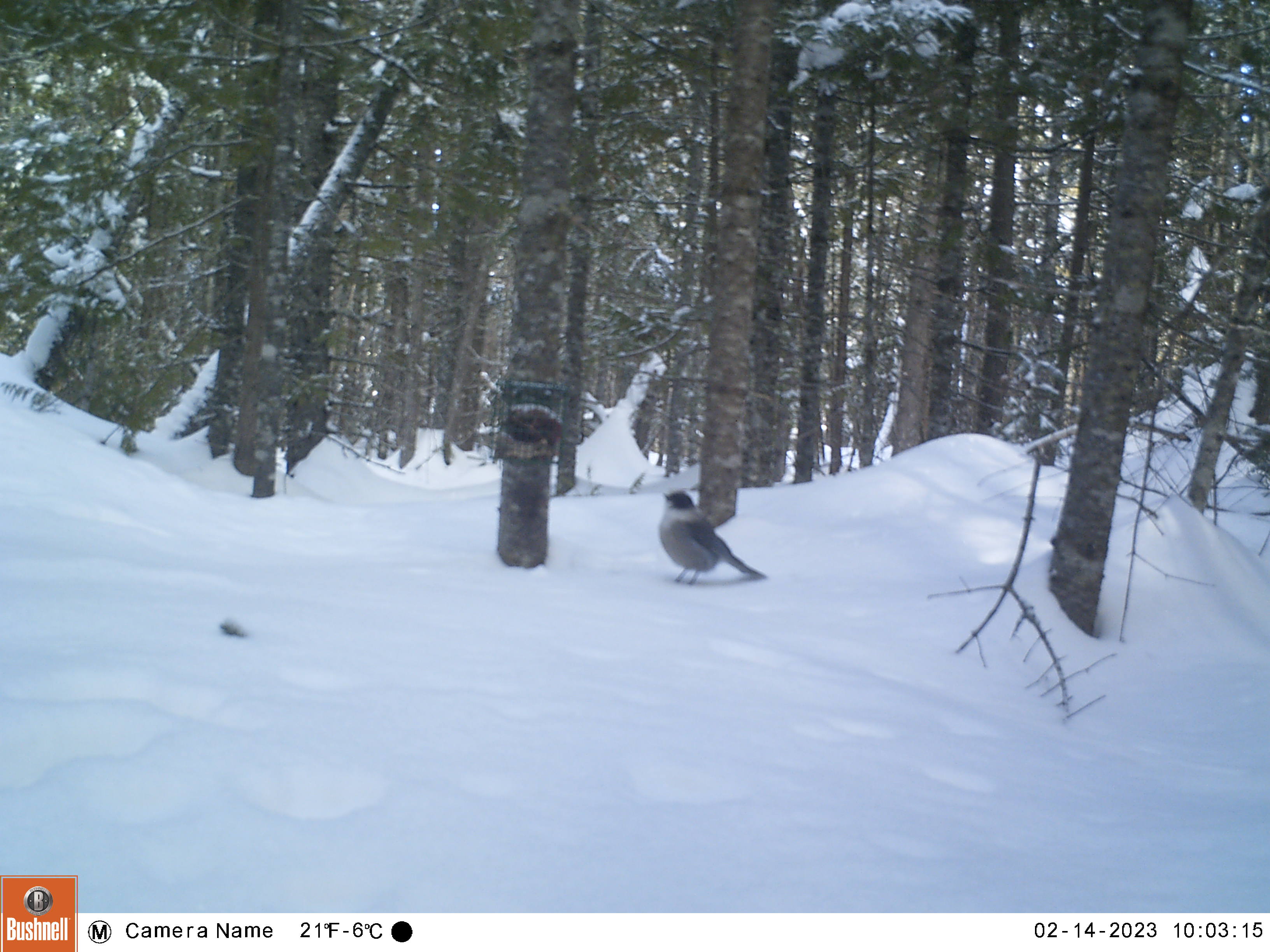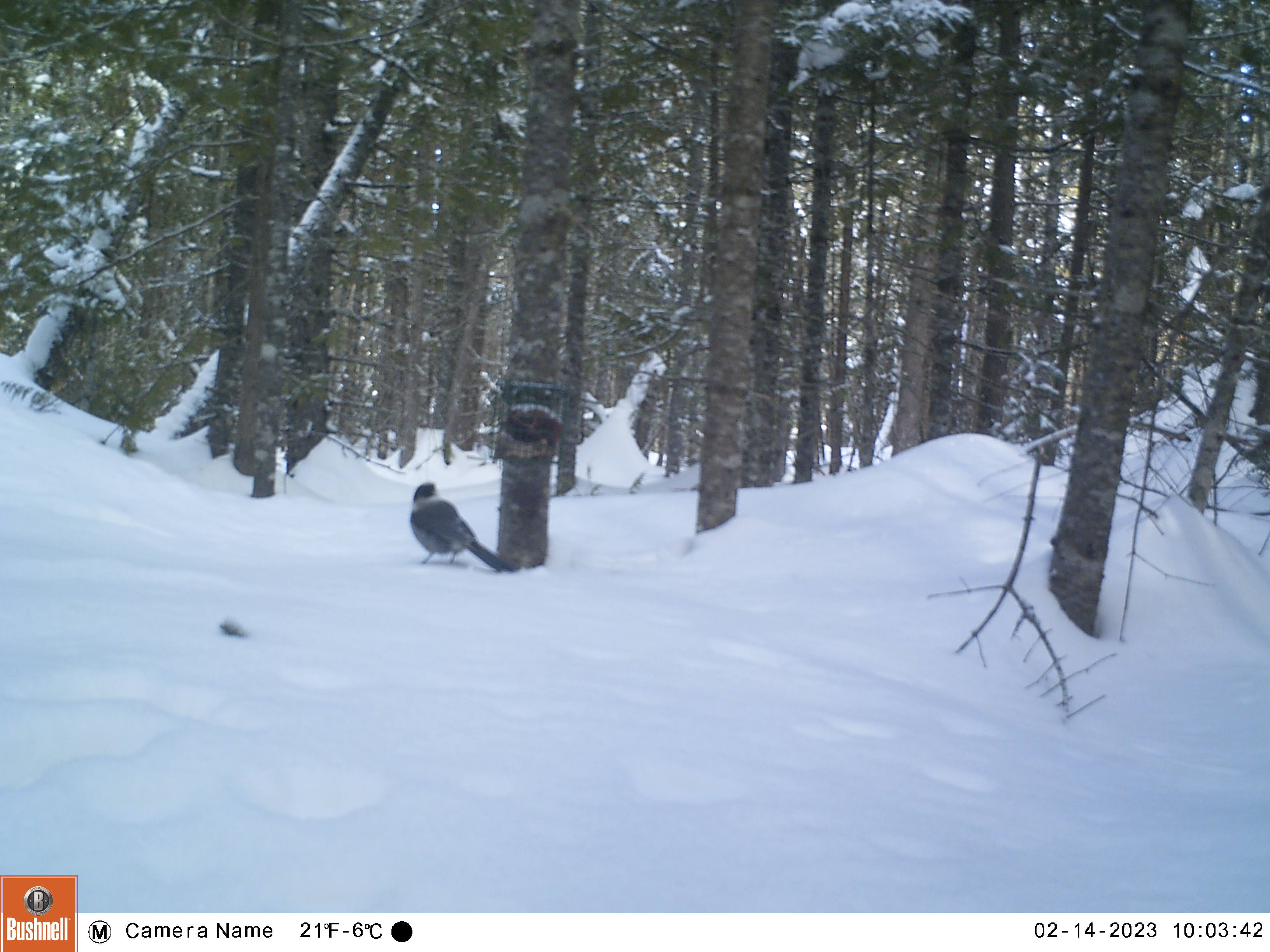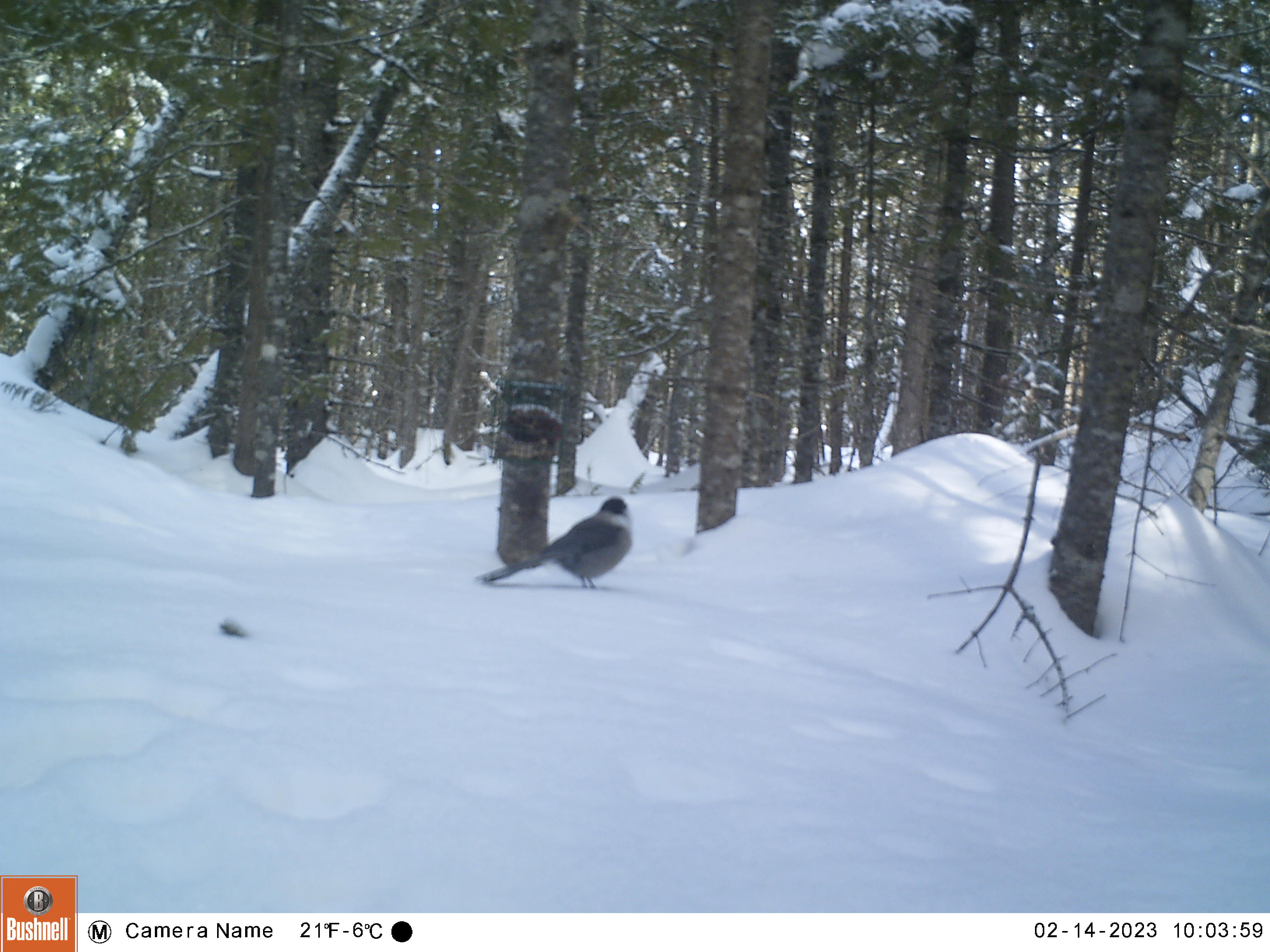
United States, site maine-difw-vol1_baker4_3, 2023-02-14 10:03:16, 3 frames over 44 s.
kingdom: Animalia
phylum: Chordata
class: Aves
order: Passeriformes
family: Corvidae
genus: Perisoreus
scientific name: Perisoreus canadensis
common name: canada jay